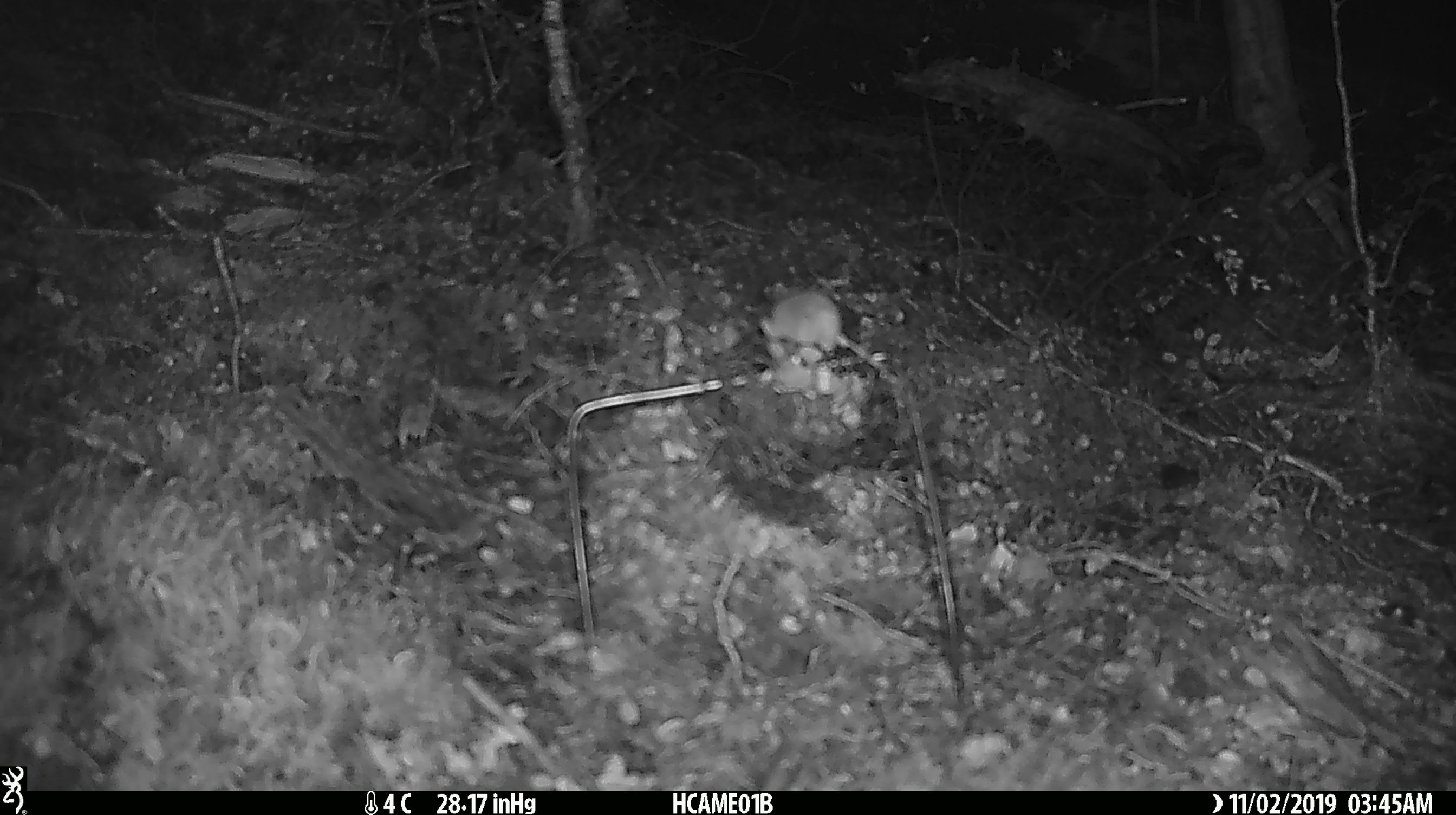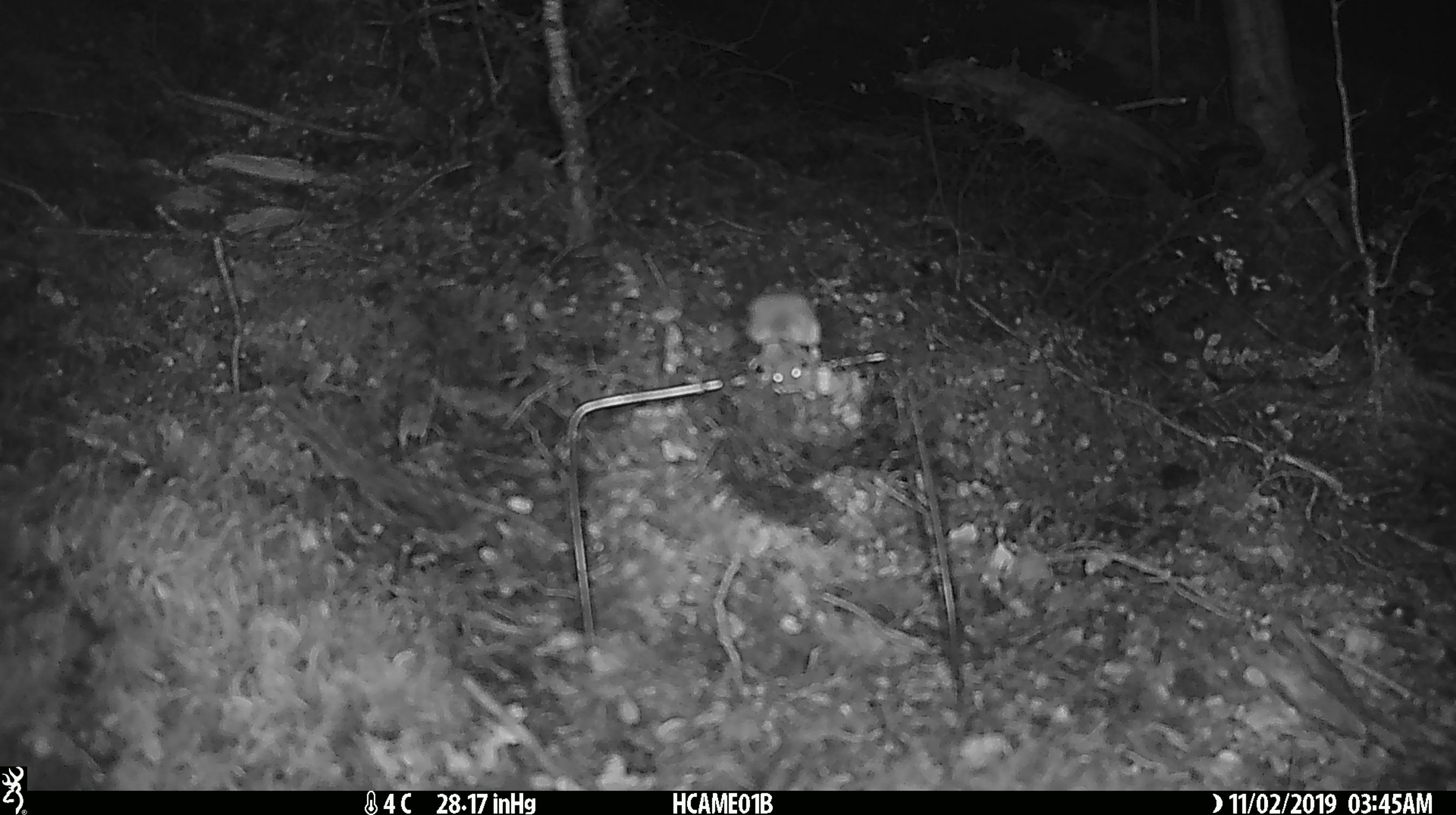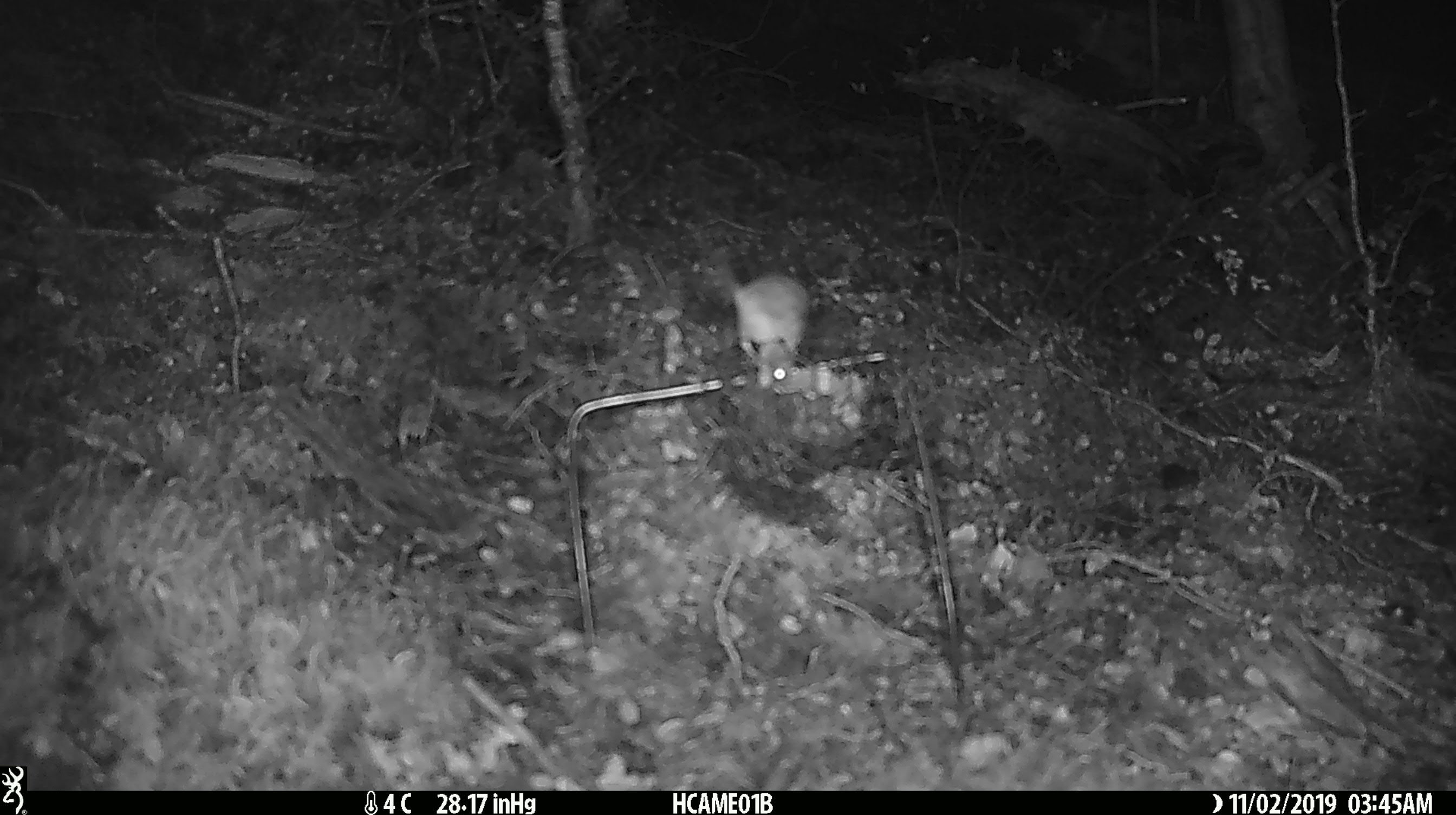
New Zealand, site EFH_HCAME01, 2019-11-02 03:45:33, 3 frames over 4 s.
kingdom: Animalia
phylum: Chordata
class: Mammalia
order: Rodentia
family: Muridae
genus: Mus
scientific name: Mus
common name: mouse